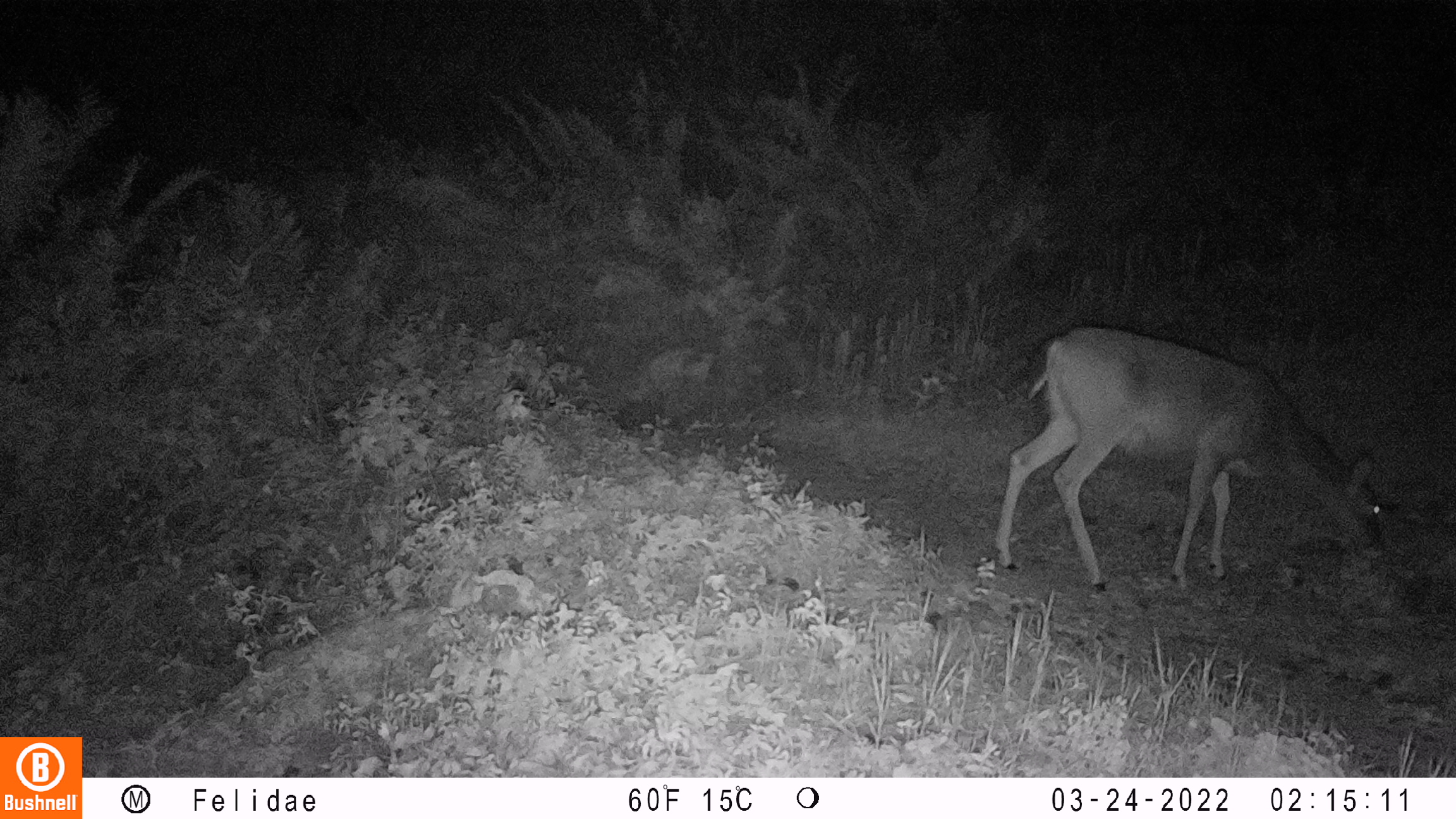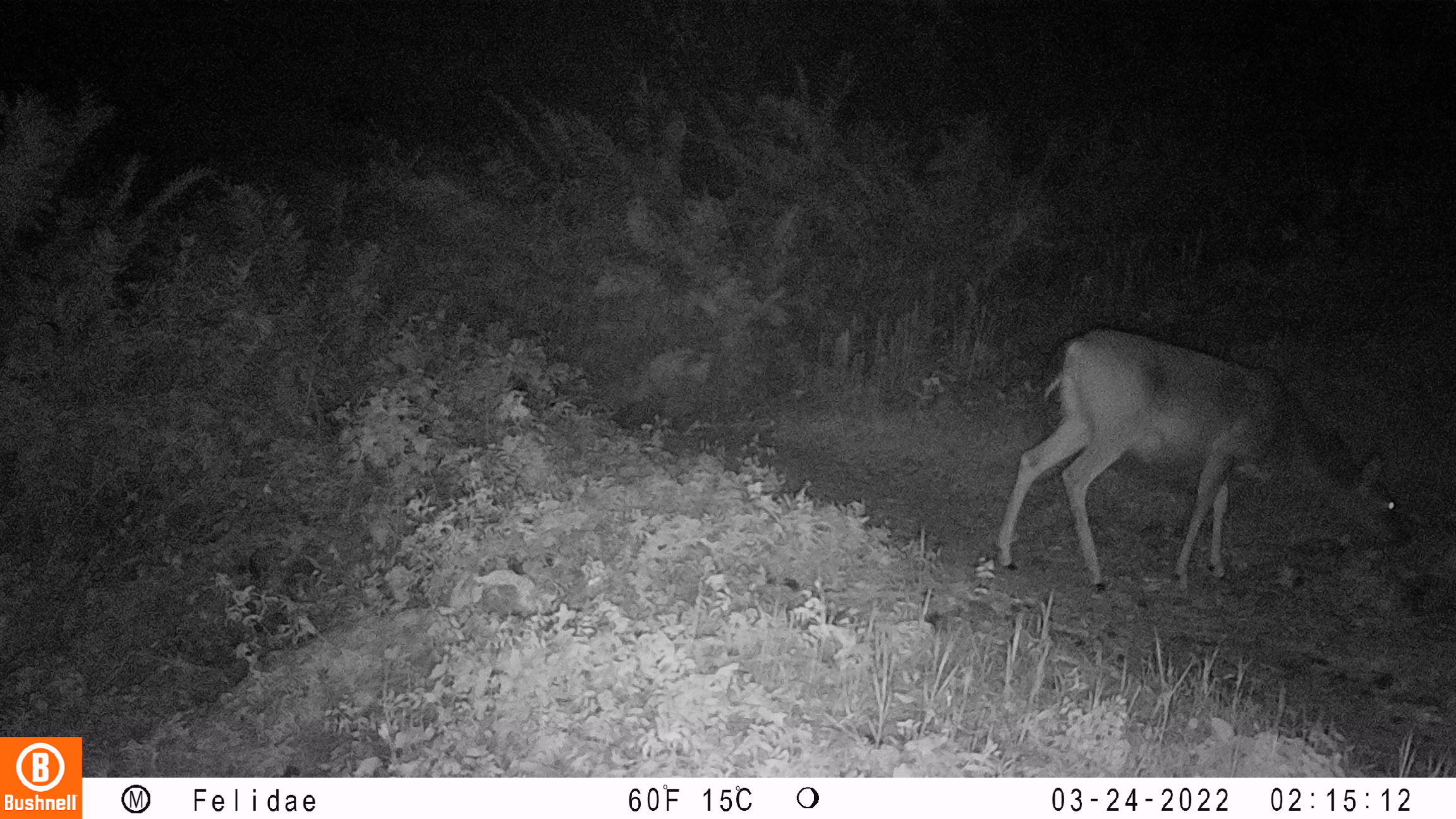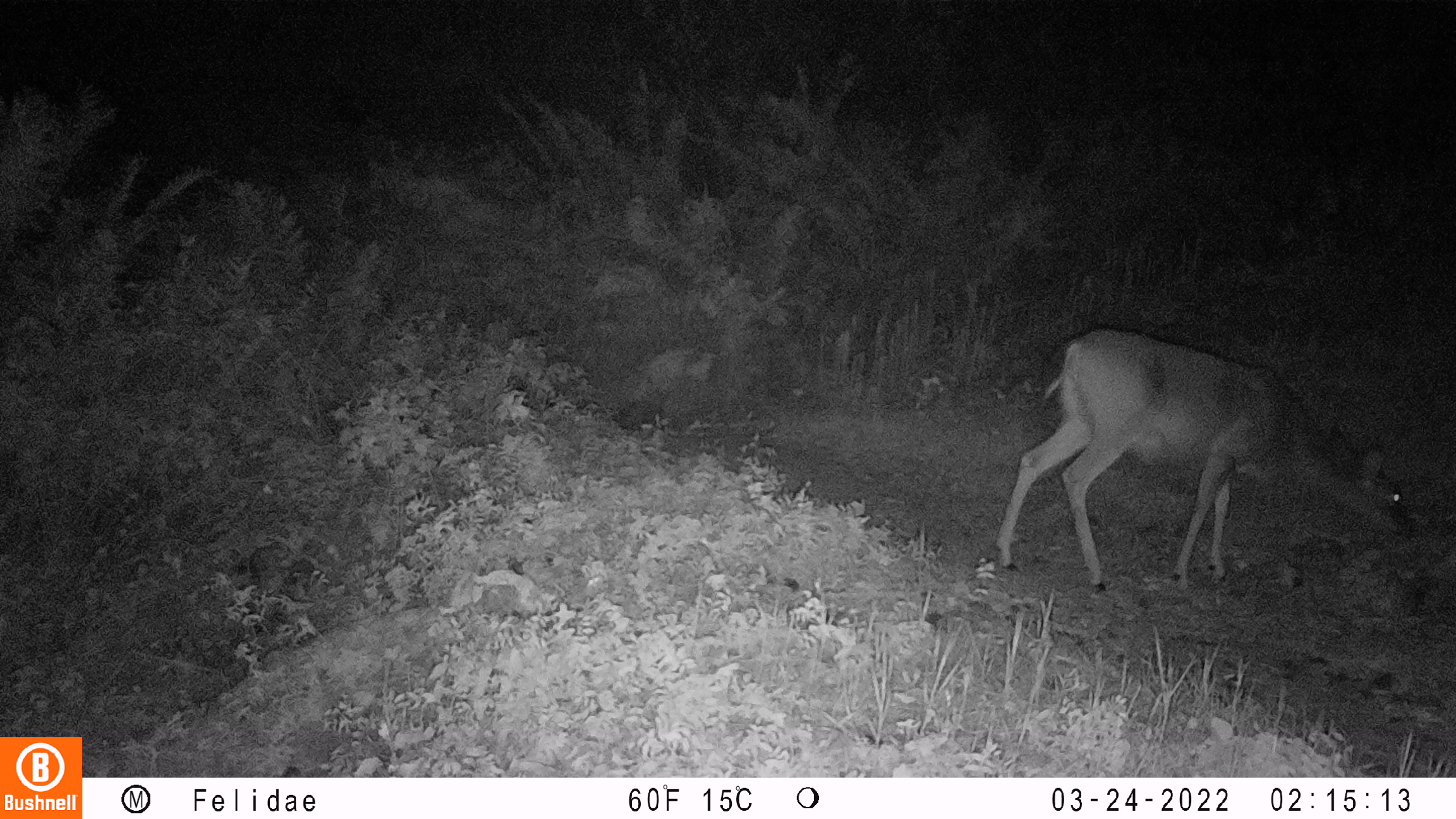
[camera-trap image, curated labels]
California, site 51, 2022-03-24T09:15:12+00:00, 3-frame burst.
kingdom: Animalia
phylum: Chordata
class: Mammalia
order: Artiodactyla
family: Cervidae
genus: Odocoileus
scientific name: Odocoileus hemionus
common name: mule deer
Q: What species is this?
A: Mule deer (Odocoileus hemionus).